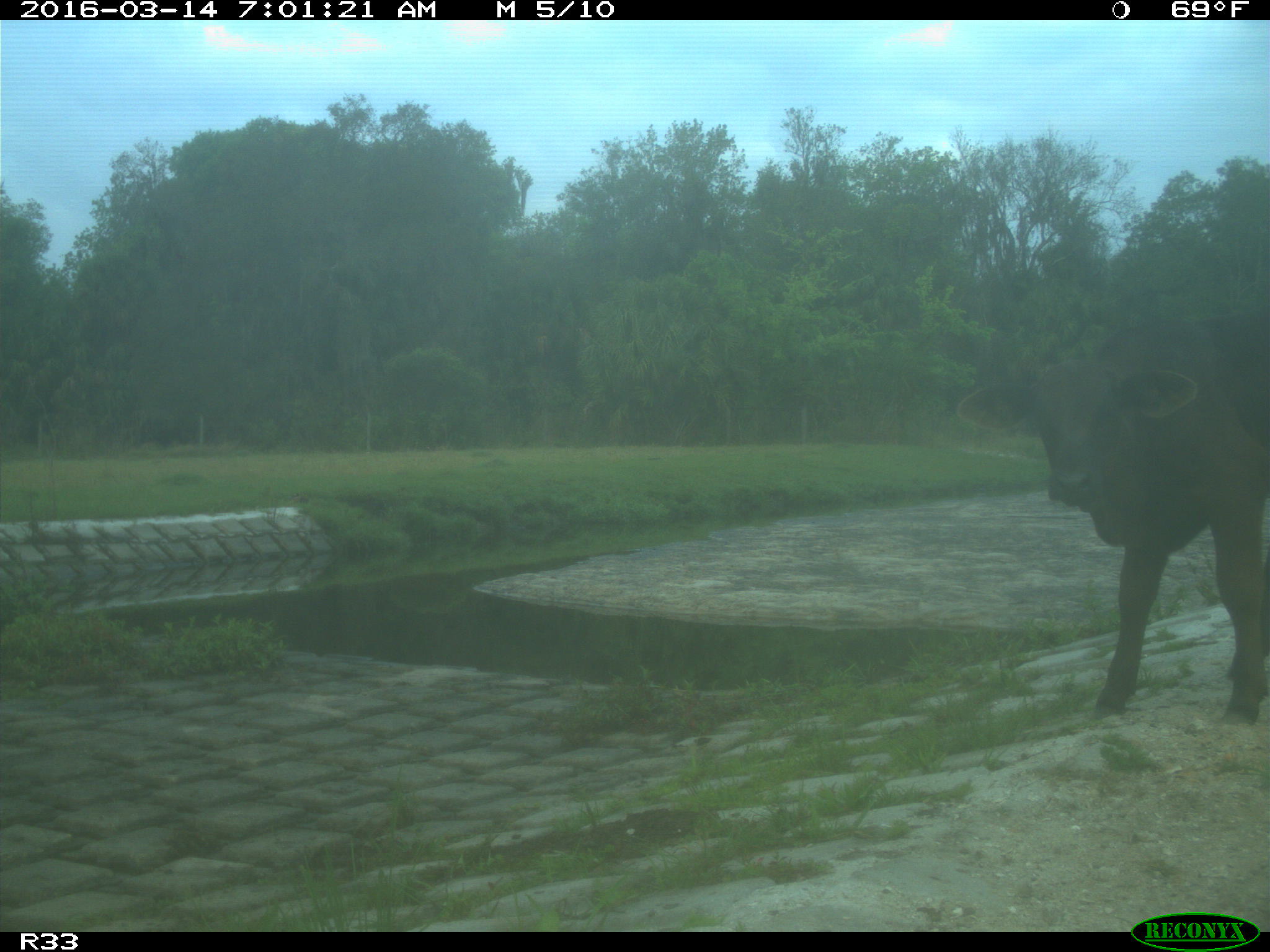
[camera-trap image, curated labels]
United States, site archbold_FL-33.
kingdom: Animalia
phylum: Chordata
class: Mammalia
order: Artiodactyla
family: Bovidae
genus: Bos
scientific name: Bos taurus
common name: domestic cow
Bos taurus (domestic cow).